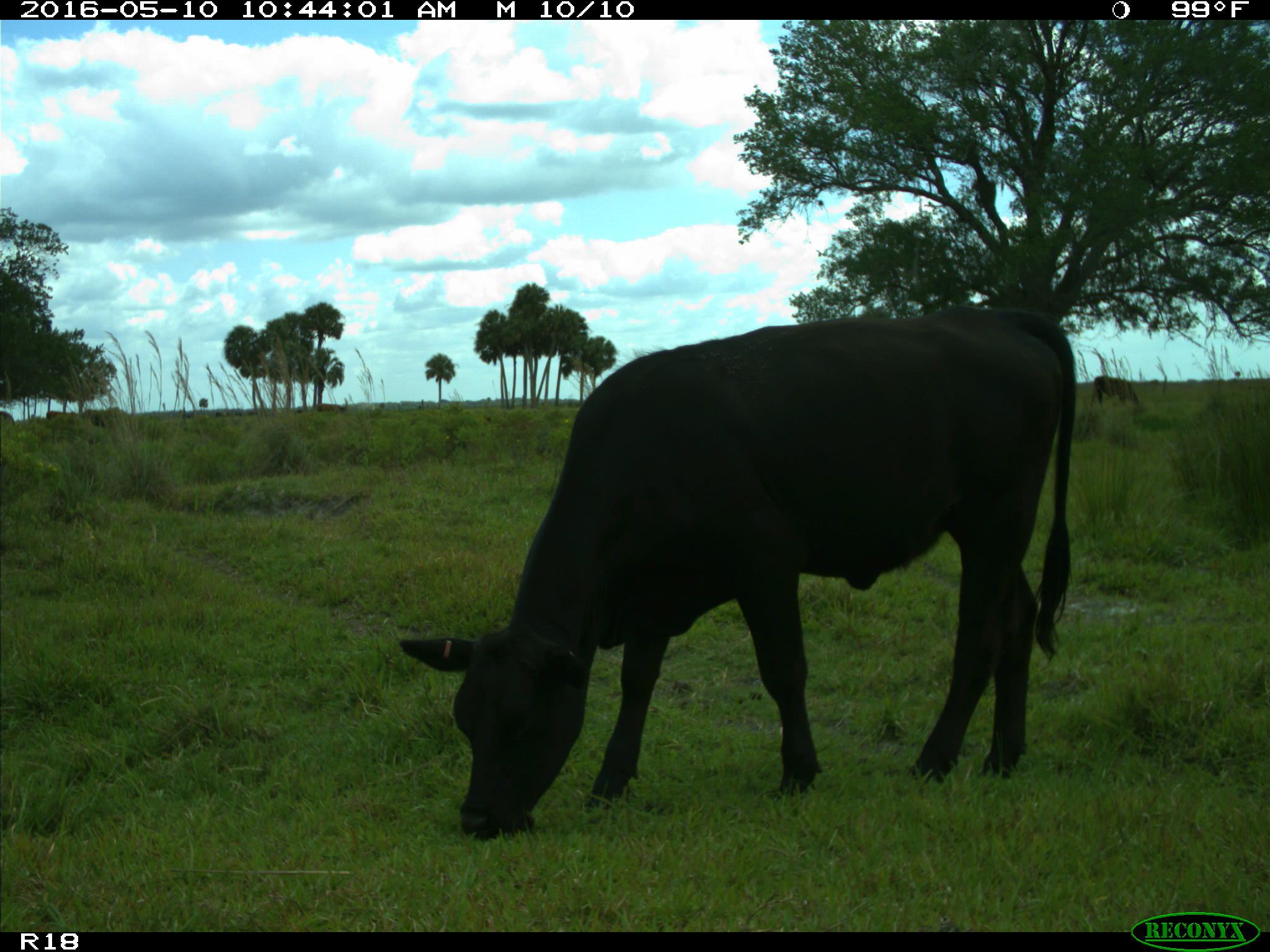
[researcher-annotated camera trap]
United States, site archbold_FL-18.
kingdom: Animalia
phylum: Chordata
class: Mammalia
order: Artiodactyla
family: Bovidae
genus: Bos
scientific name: Bos taurus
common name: domestic cow